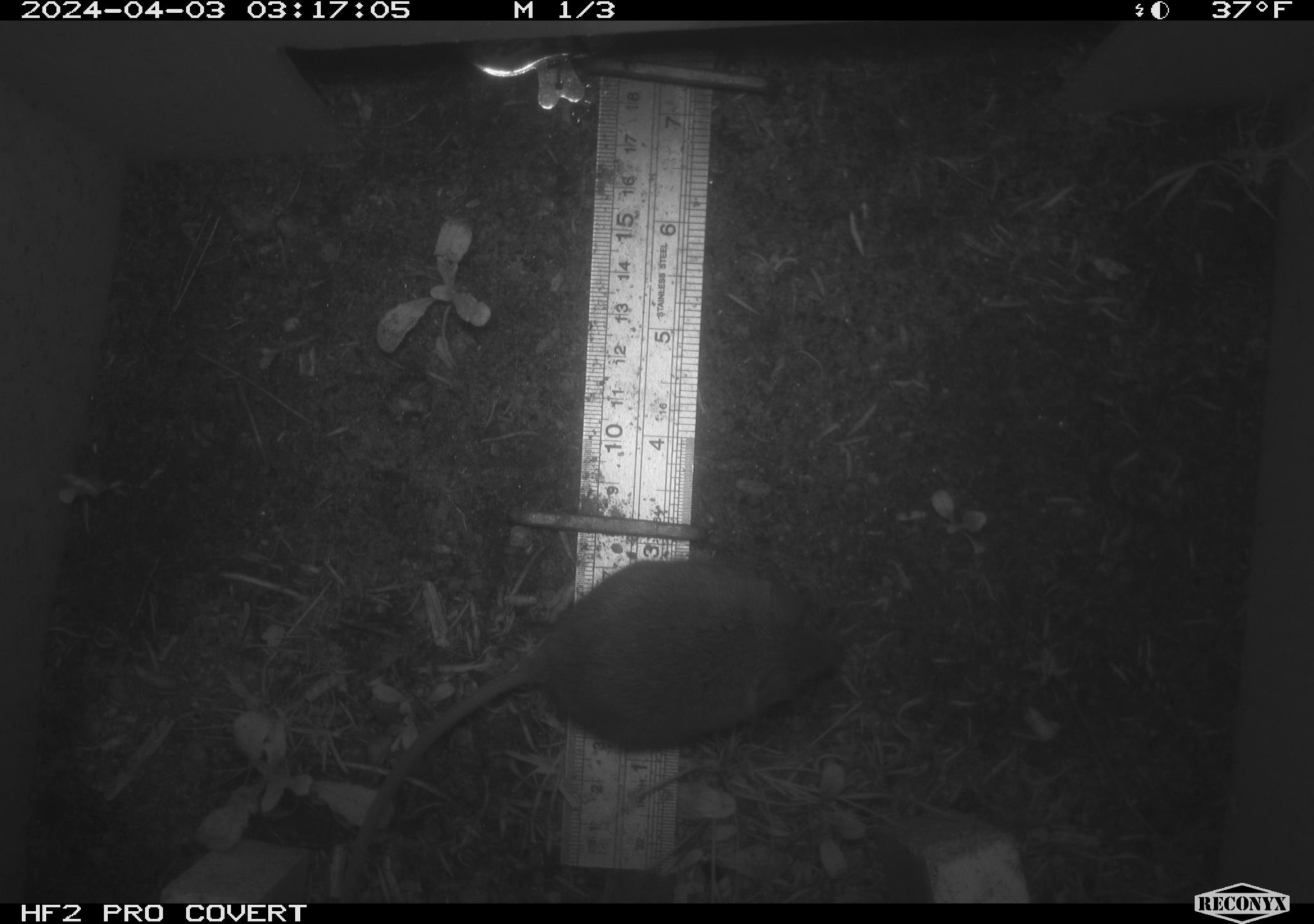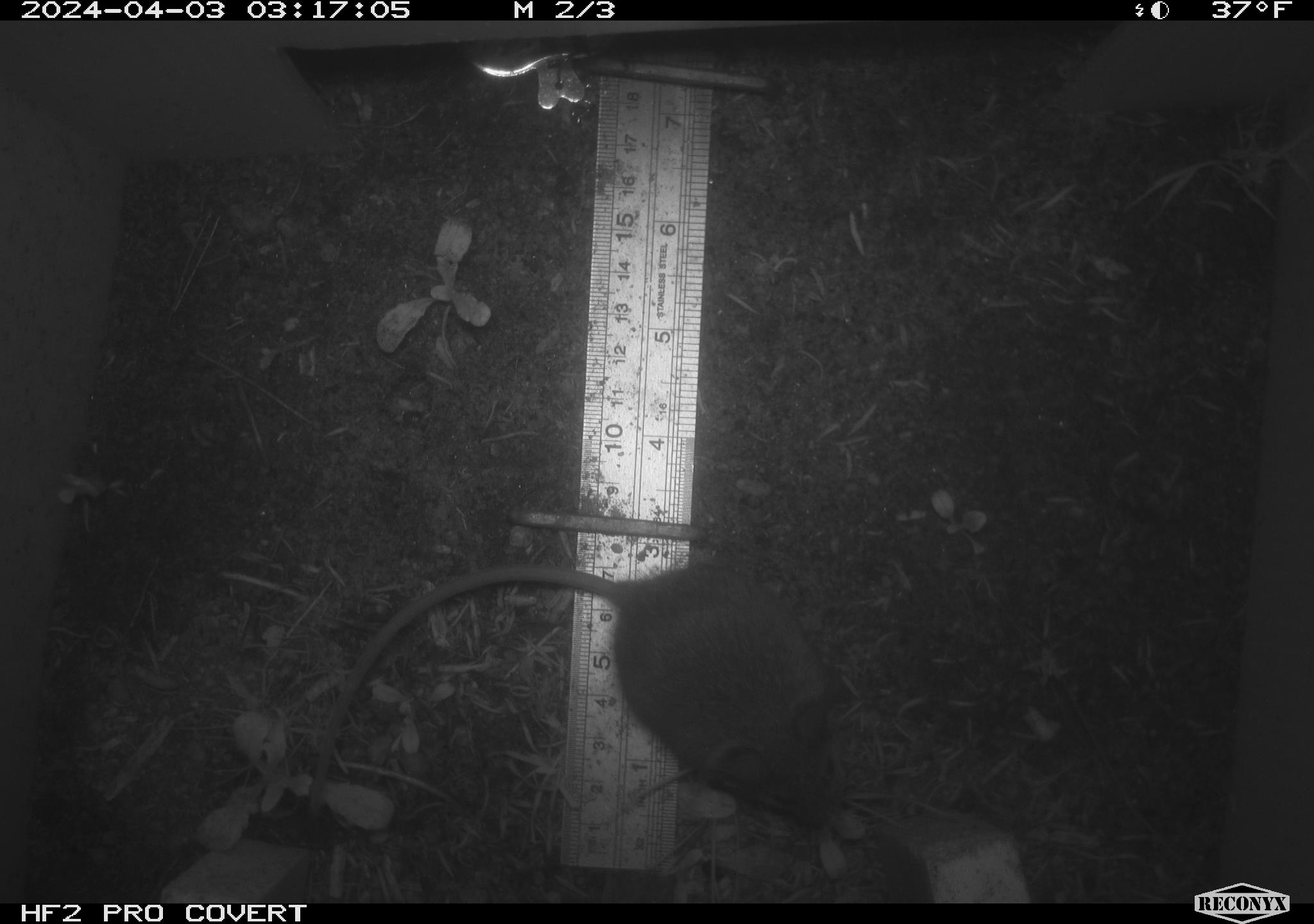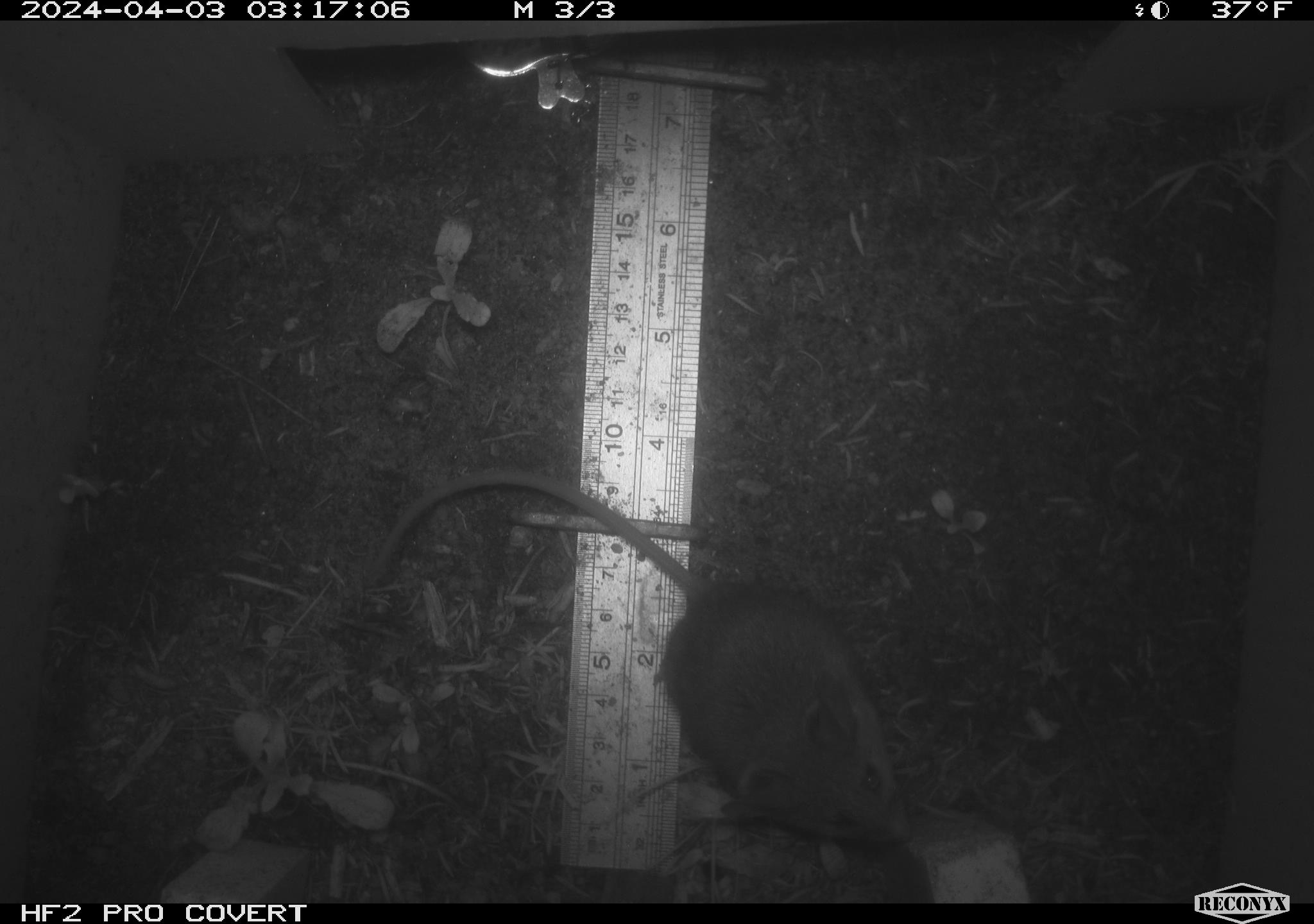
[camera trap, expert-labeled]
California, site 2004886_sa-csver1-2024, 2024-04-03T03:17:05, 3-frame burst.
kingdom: Animalia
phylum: Chordata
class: Mammalia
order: Rodentia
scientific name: Rodentia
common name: rodent